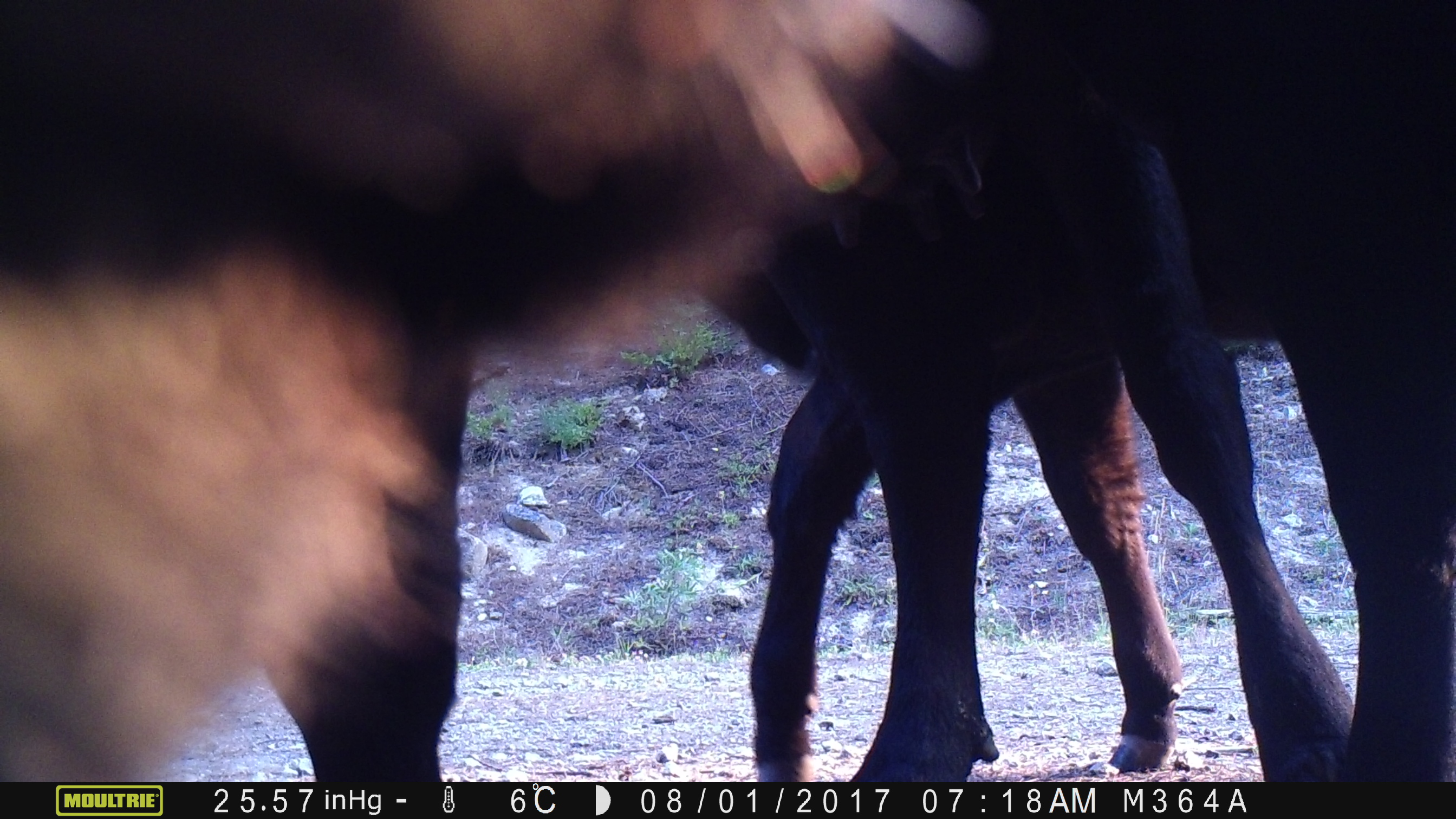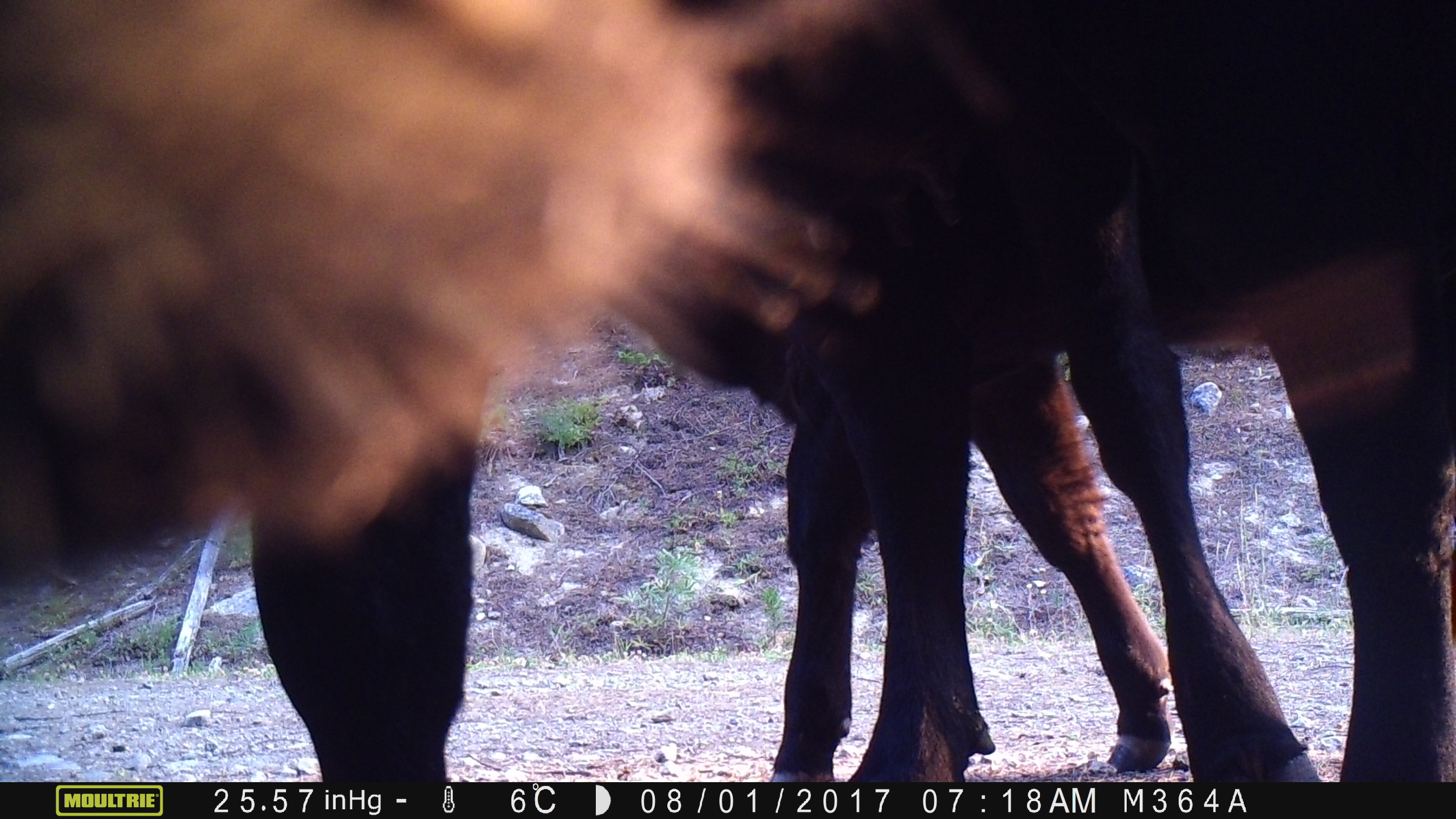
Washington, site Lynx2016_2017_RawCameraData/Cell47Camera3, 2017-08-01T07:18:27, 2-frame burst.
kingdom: Animalia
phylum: Chordata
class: Mammalia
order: Artiodactyla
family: Bovidae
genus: Bos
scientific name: Bos taurus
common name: domestic cattle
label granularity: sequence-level